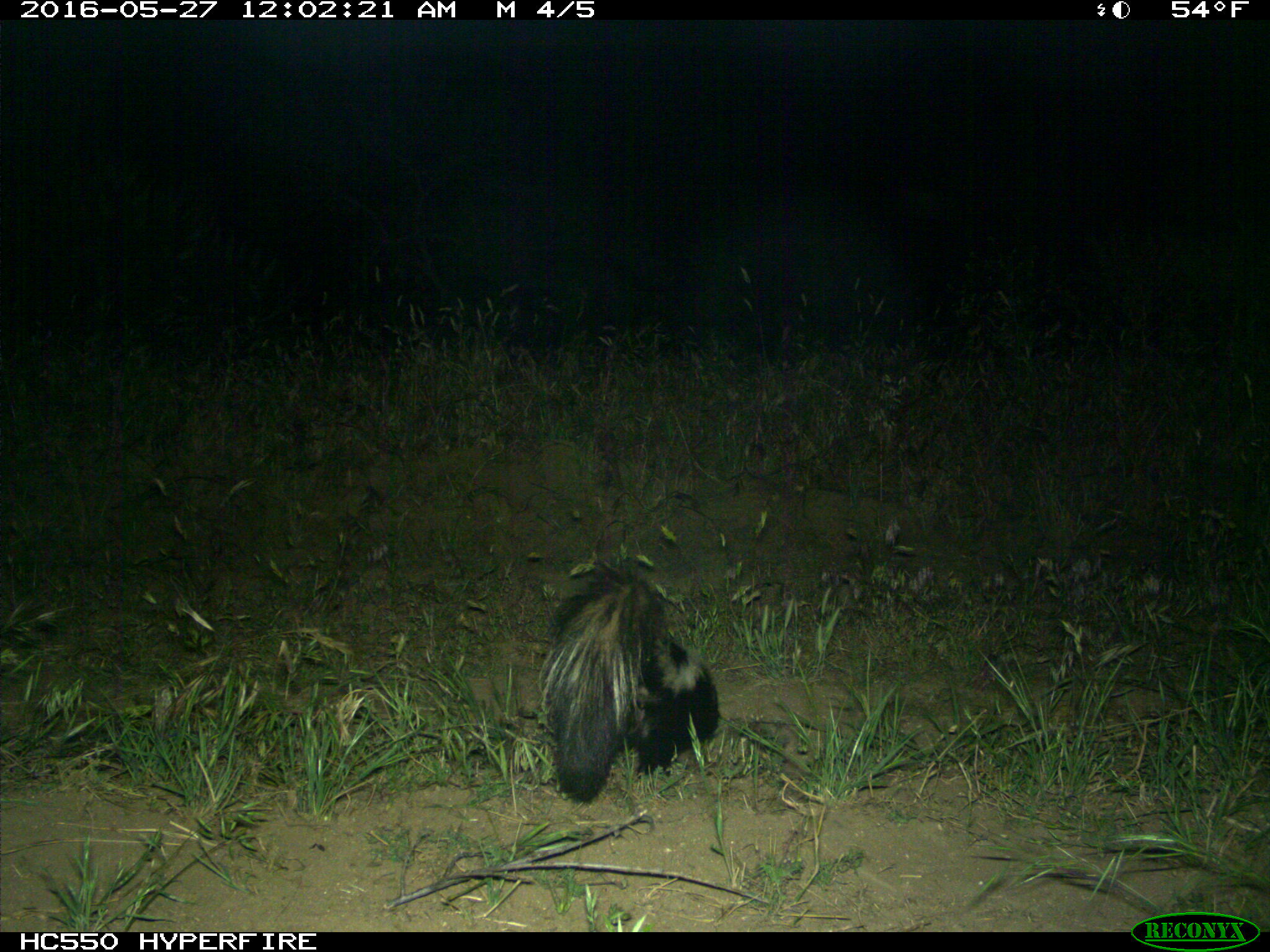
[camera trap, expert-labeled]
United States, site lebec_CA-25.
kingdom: Animalia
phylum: Chordata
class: Mammalia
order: Carnivora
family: Mephitidae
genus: Mephitis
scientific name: Mephitis mephitis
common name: striped skunk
Mephitis mephitis (striped skunk).